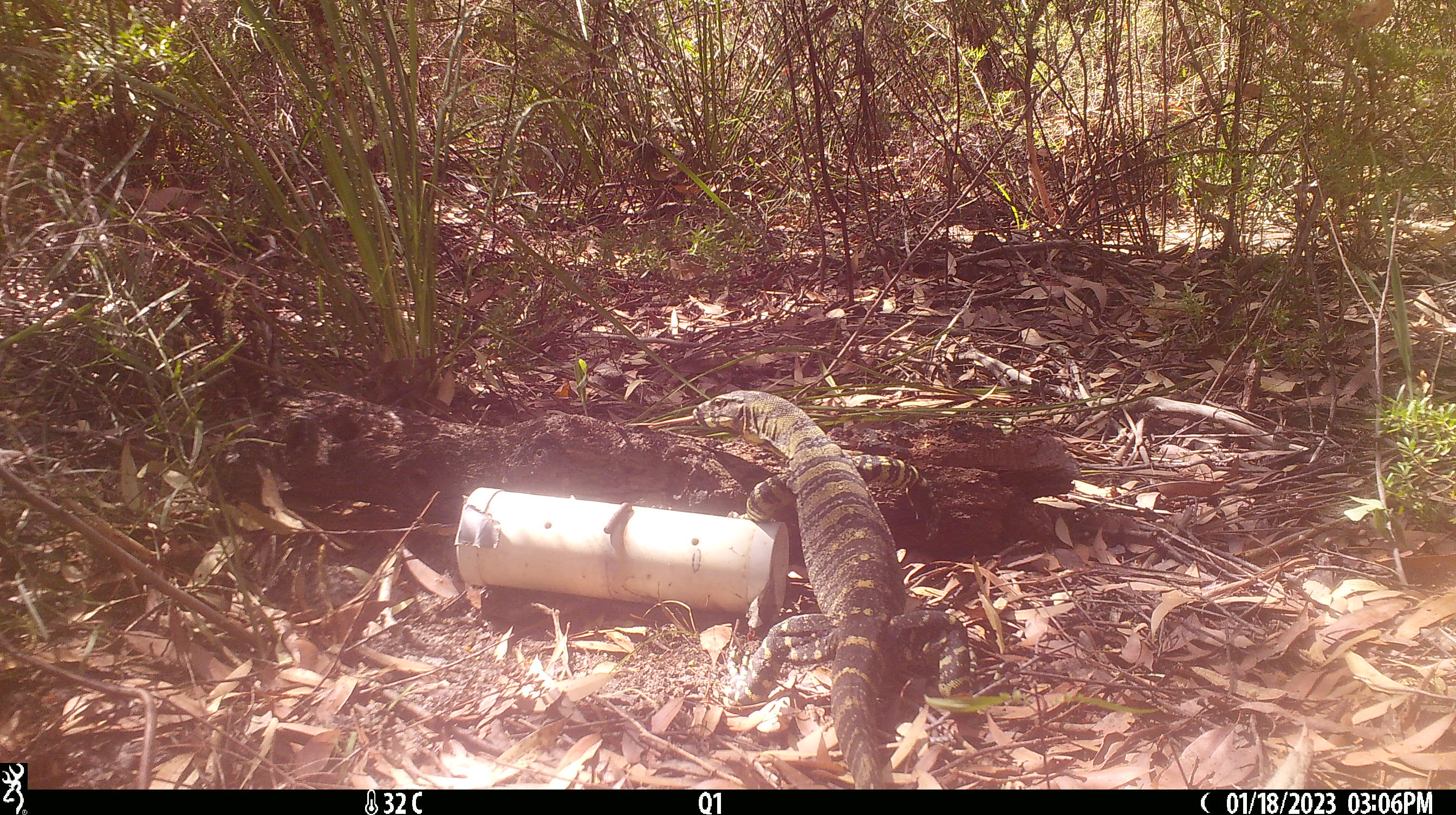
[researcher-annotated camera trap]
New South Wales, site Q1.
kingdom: Animalia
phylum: Chordata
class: Reptilia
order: Squamata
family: Varanidae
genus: Varanus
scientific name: Varanus varius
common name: lace monitor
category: goanna